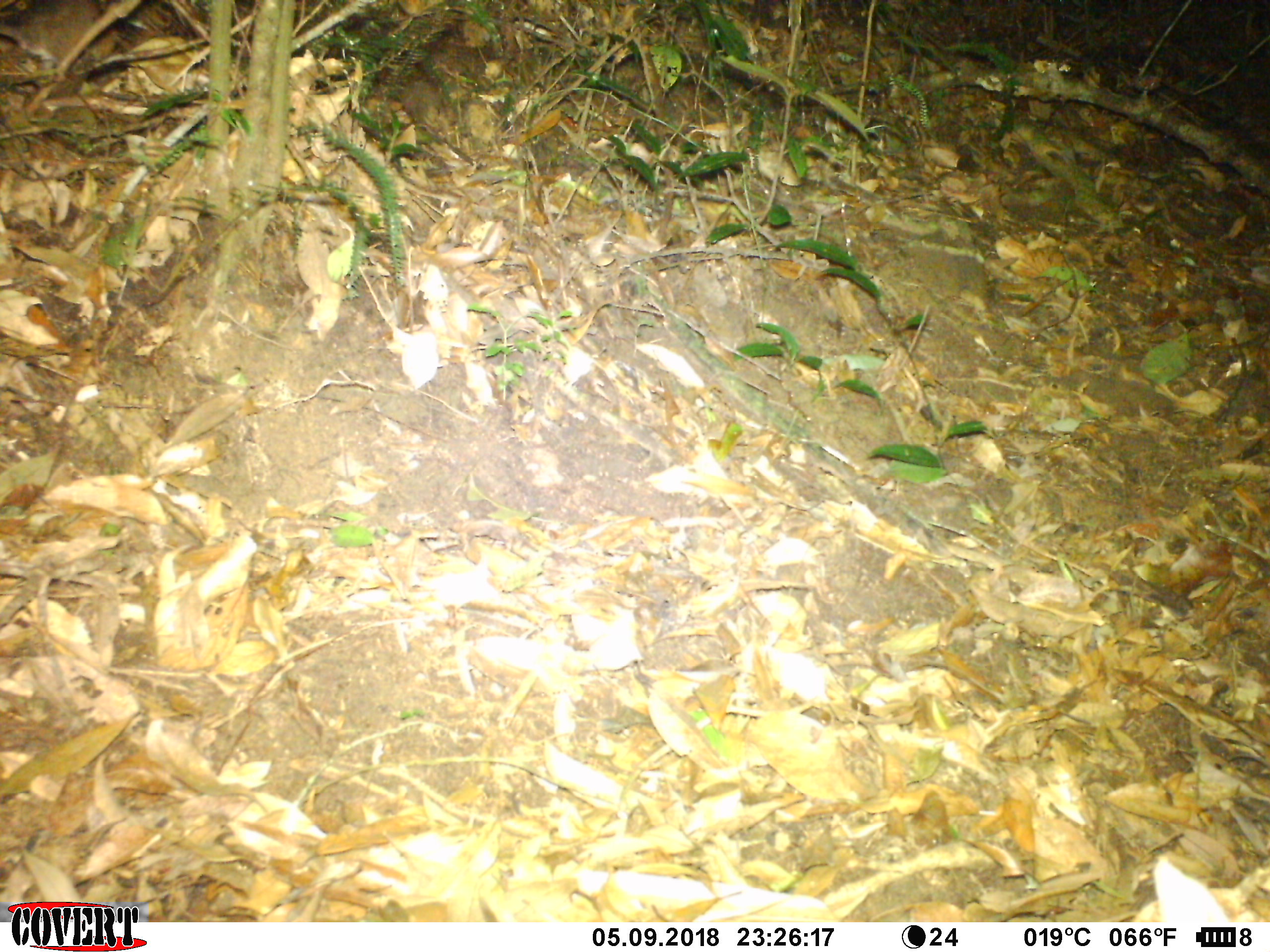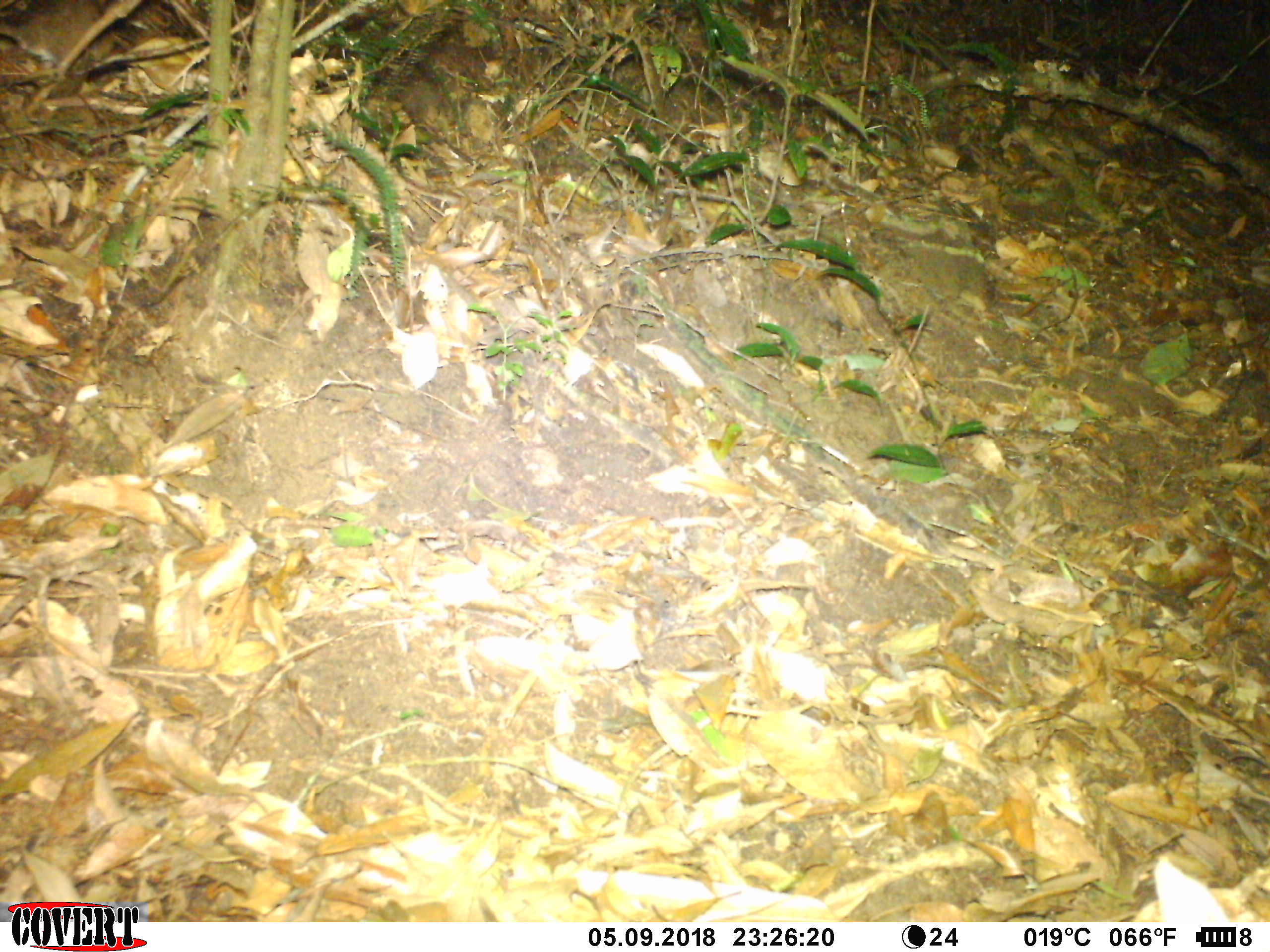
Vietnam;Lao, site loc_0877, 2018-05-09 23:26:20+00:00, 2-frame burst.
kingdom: Animalia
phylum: Chordata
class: Mammalia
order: Rodentia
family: Muridae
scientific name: Muridae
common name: old-world mice and rats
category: unidentified murid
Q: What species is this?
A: Unidentified murid (old-world mice and rats) (Muridae).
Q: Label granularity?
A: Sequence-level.